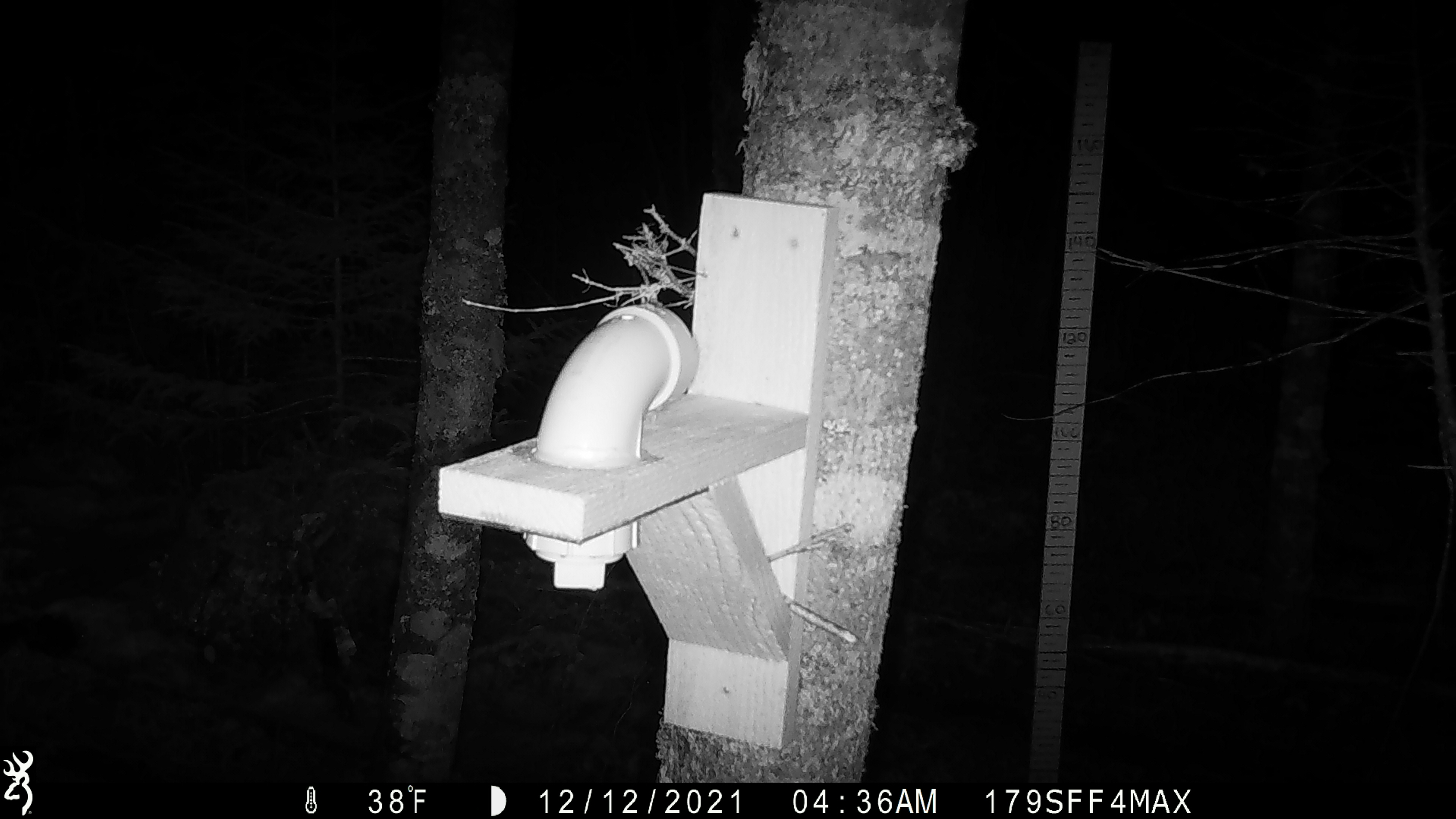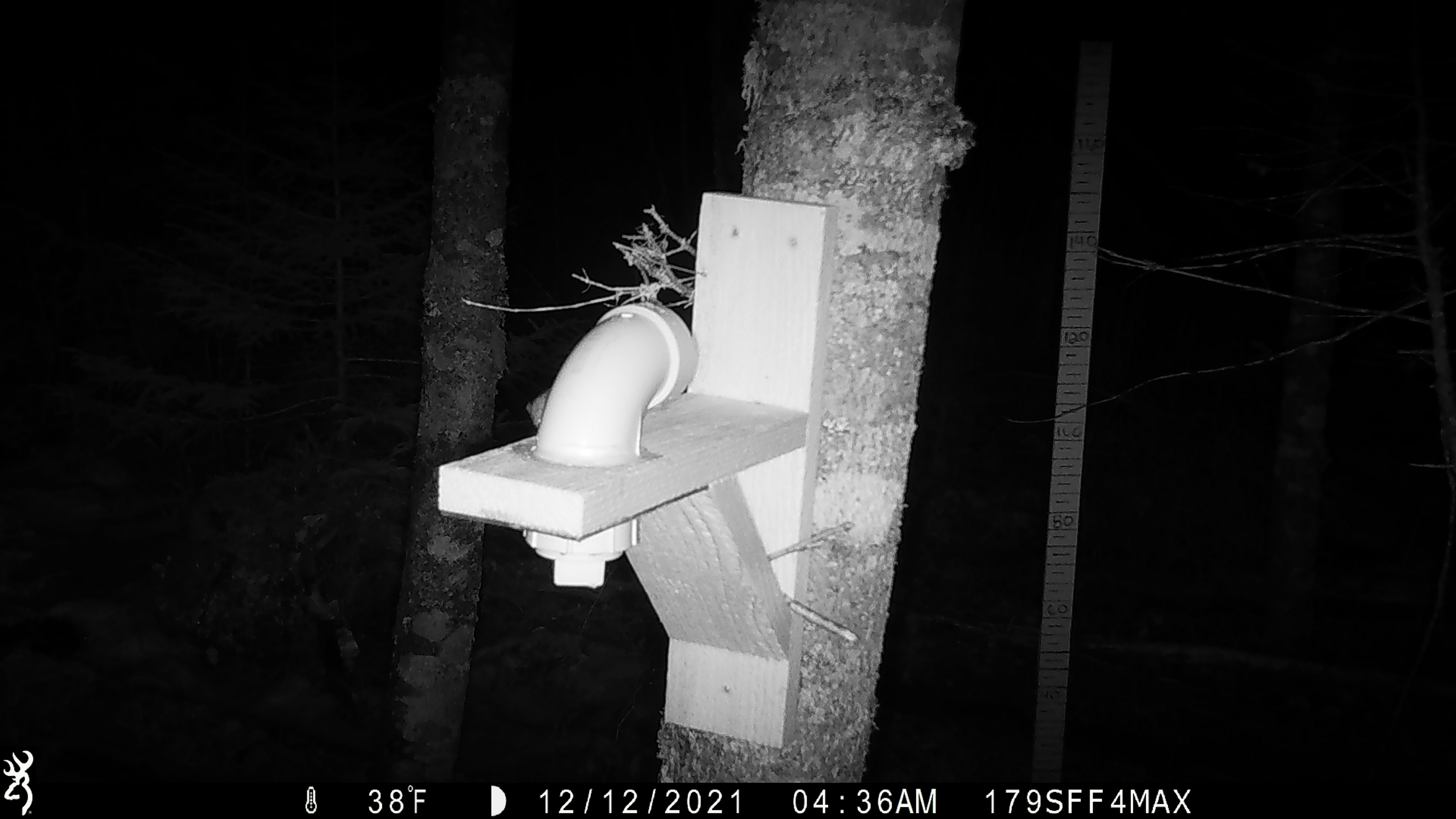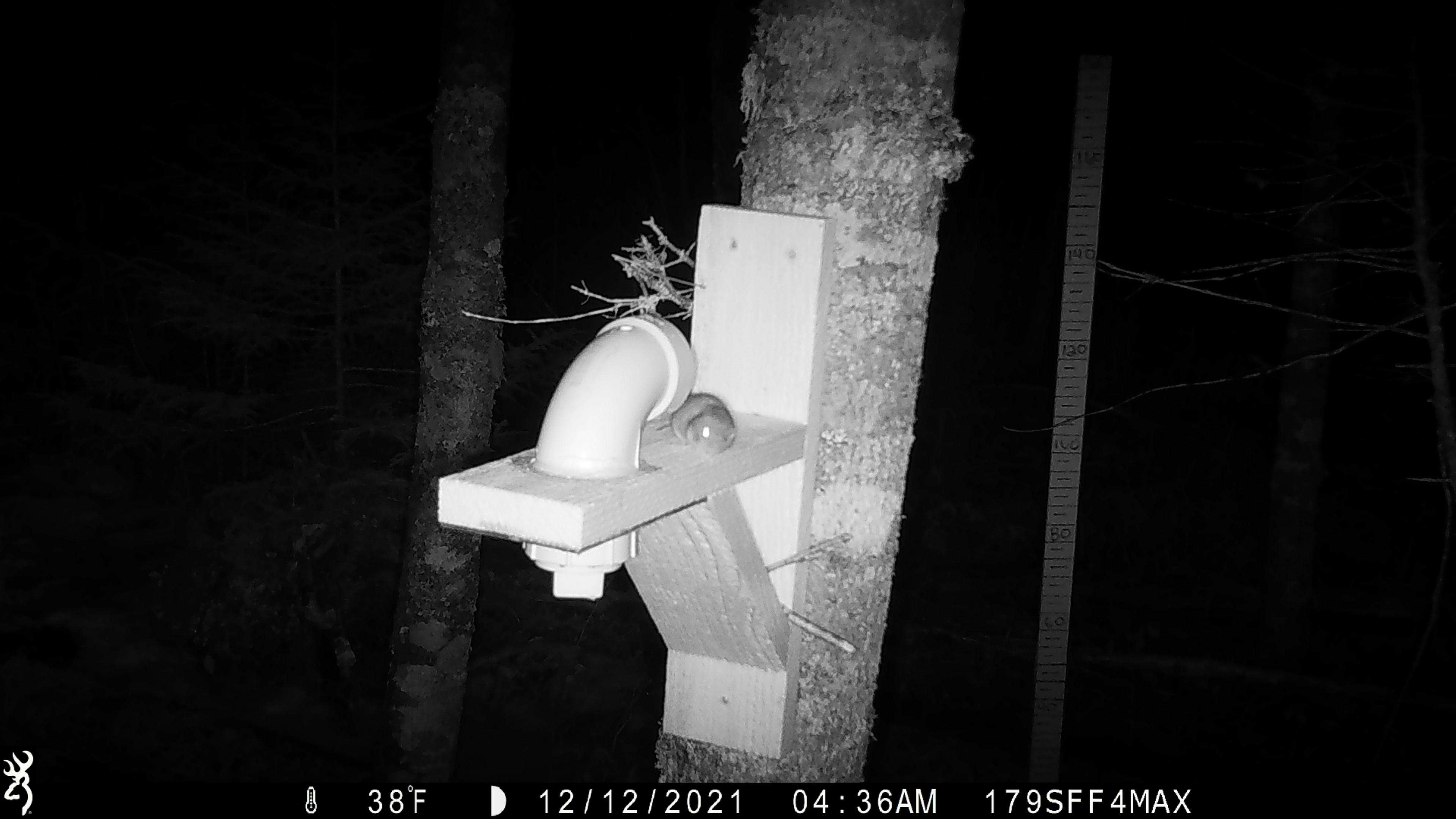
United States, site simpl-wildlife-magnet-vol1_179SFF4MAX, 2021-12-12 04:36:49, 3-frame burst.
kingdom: Animalia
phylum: Chordata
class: Mammalia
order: Rodentia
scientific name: Rodentia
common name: mouse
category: mouse sp.